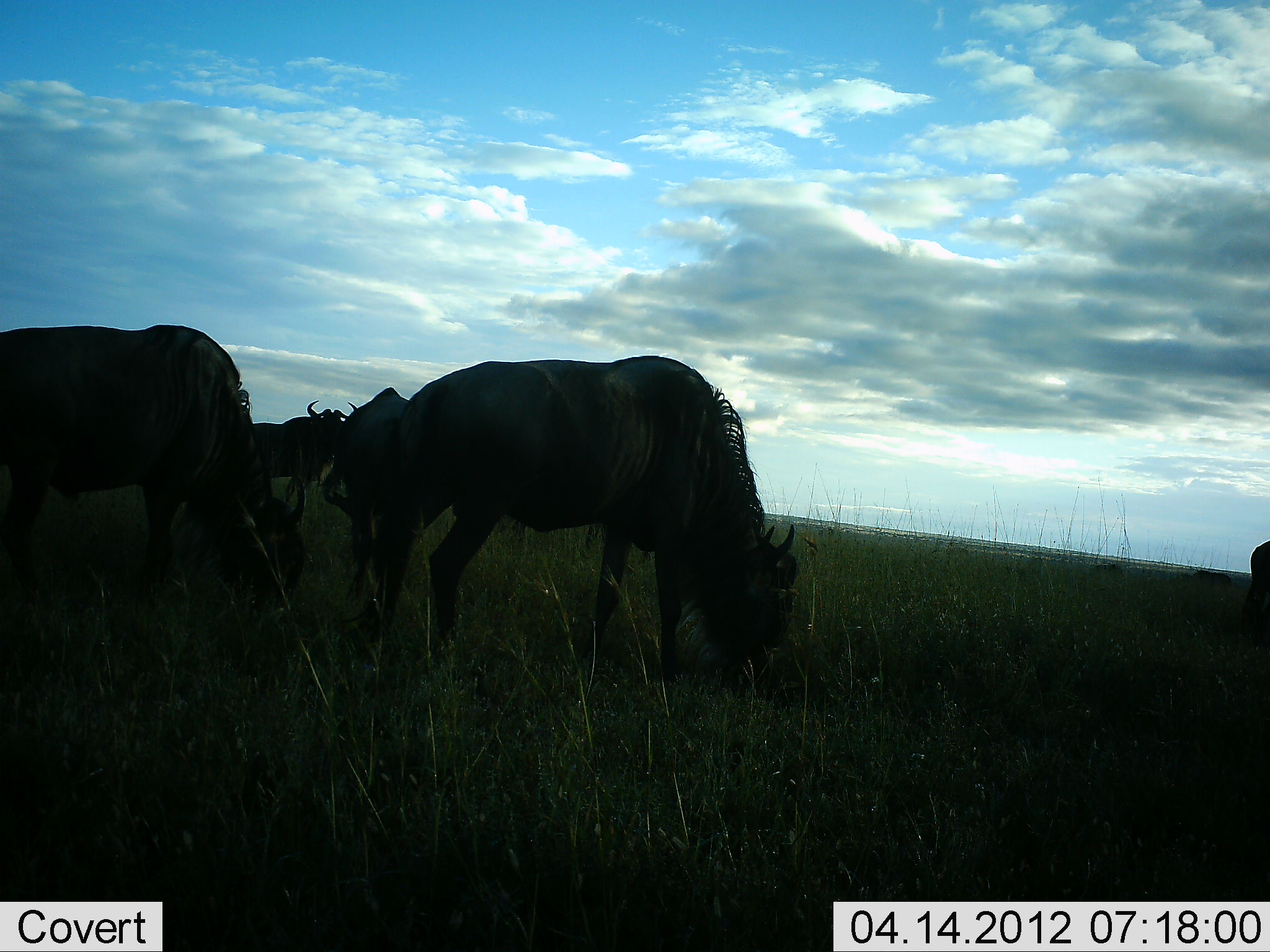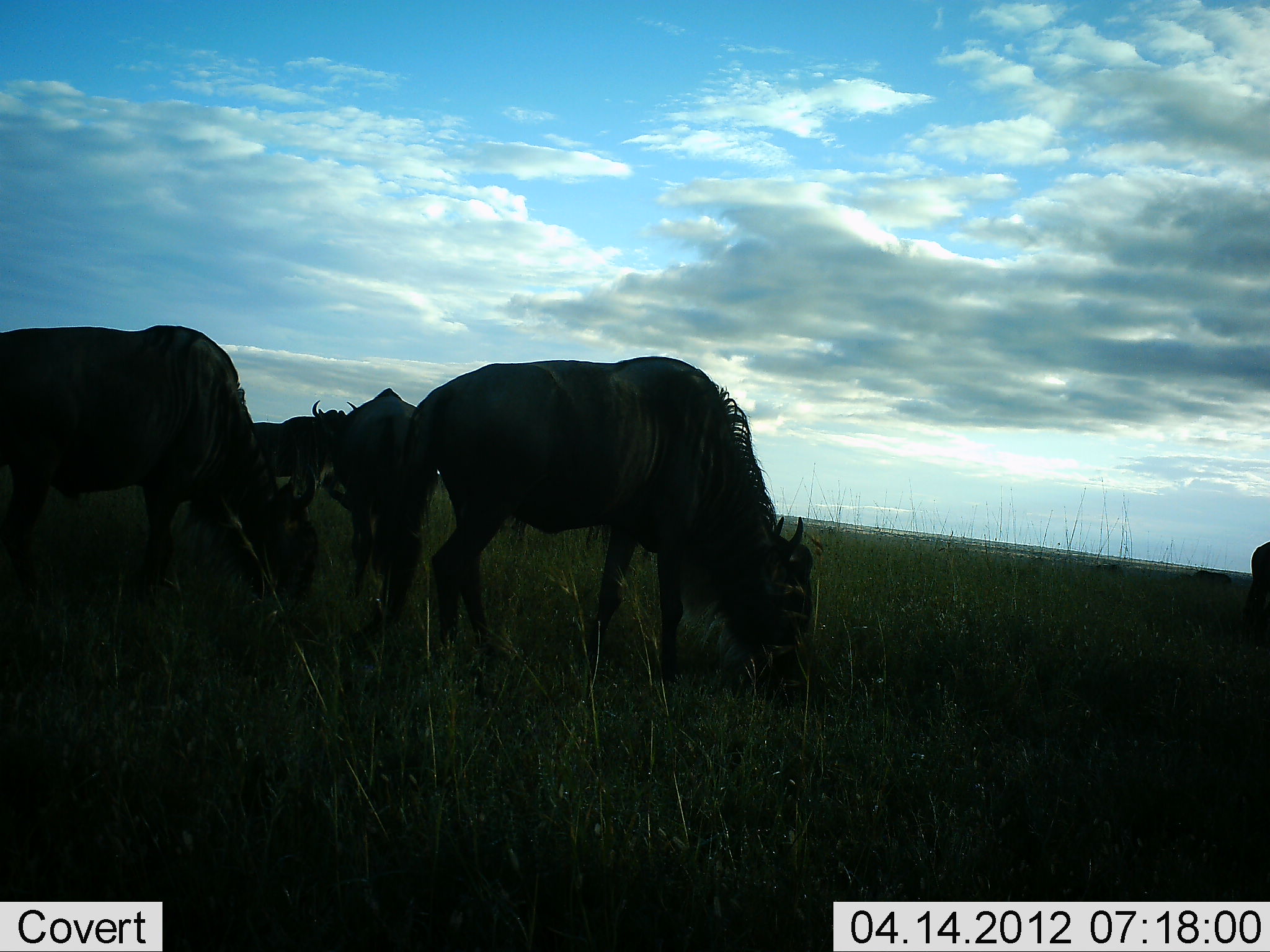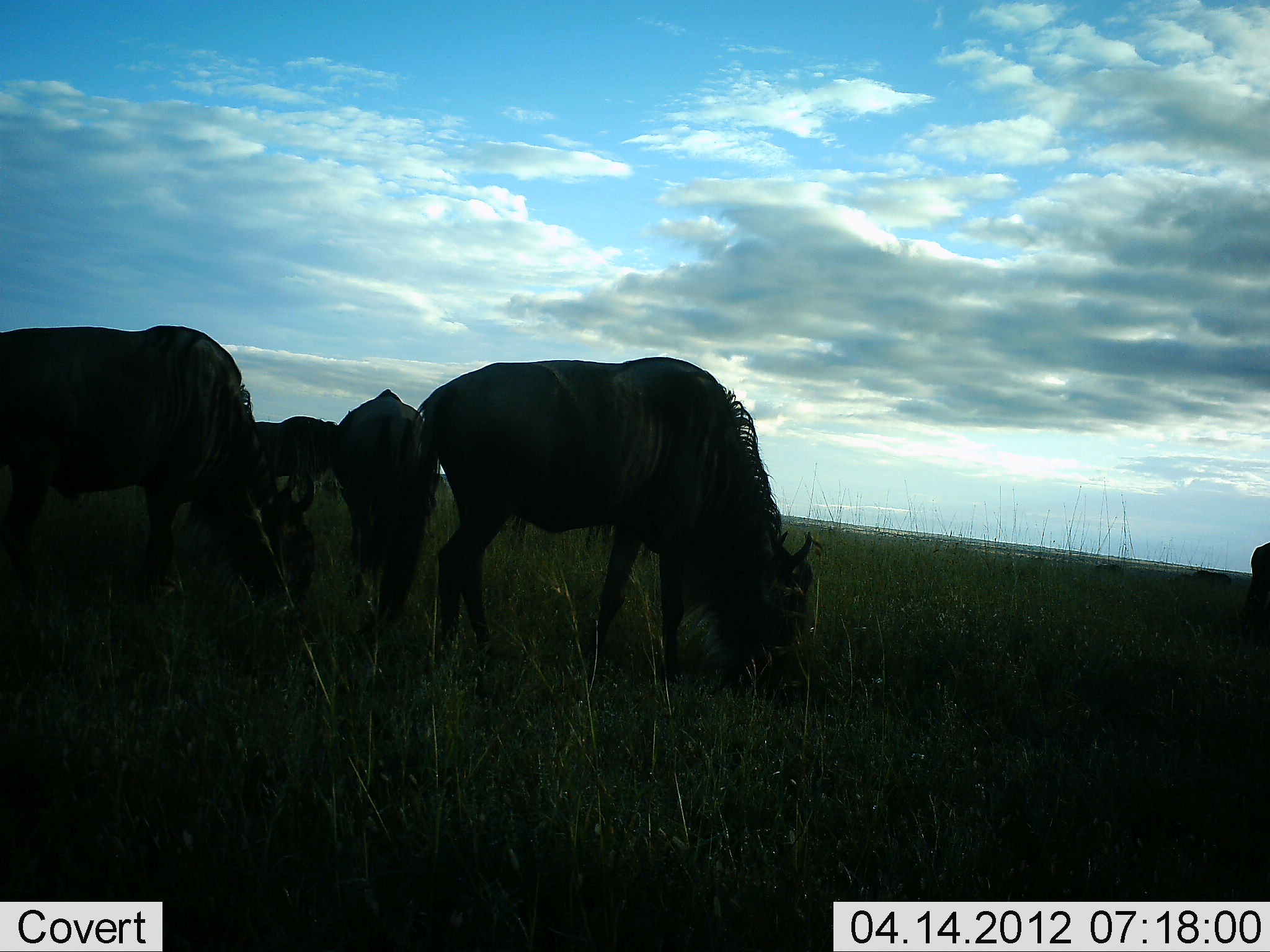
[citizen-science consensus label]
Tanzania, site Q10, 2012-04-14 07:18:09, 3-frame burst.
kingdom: Animalia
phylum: Chordata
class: Mammalia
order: Artiodactyla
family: Bovidae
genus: Connochaetes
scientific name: Connochaetes taurinus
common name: blue wildebeest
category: wildebeest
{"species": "wildebeest (blue wildebeest) (Connochaetes taurinus)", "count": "5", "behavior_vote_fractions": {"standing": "32%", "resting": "0%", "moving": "0%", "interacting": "0%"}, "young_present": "0%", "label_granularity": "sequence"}